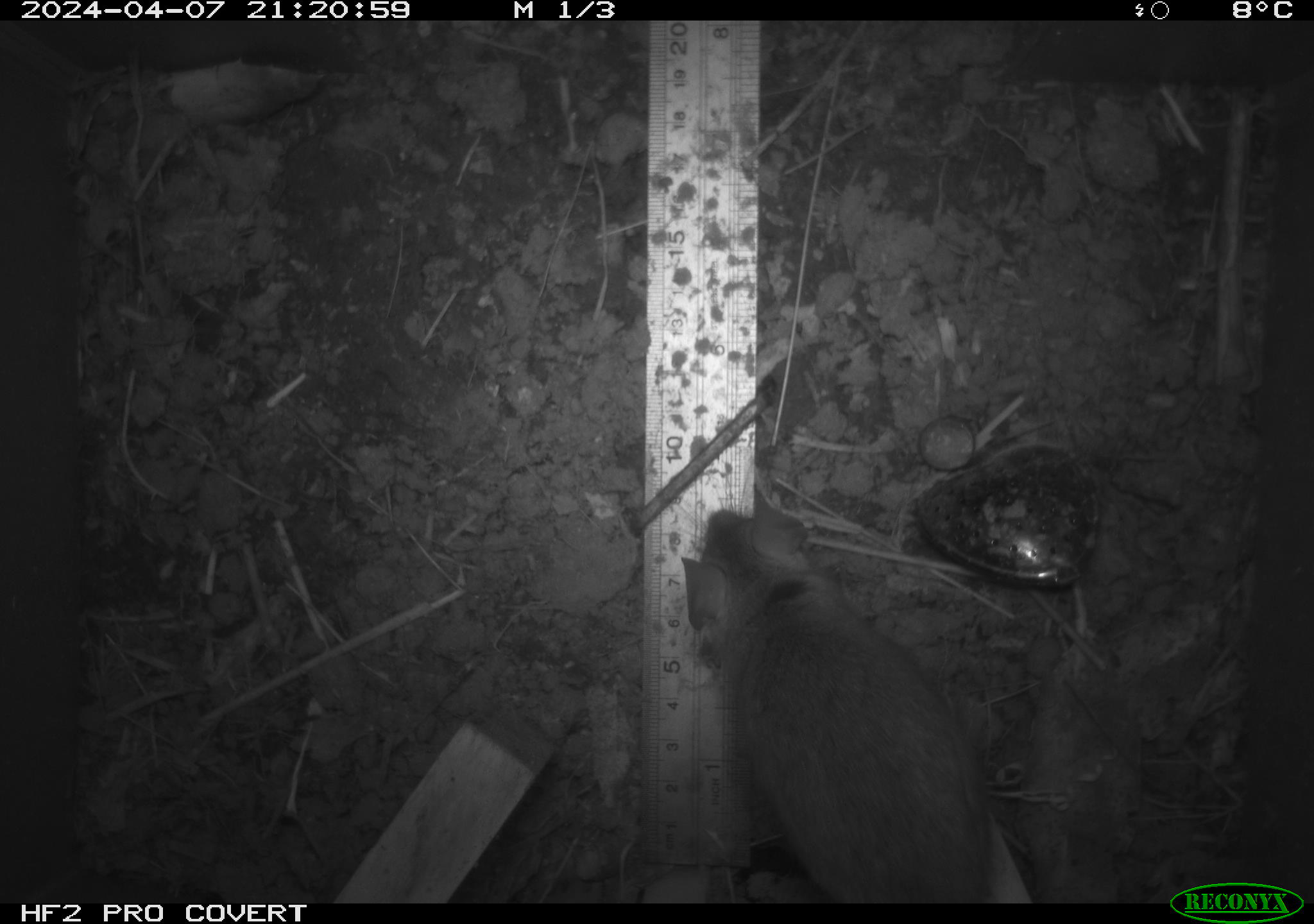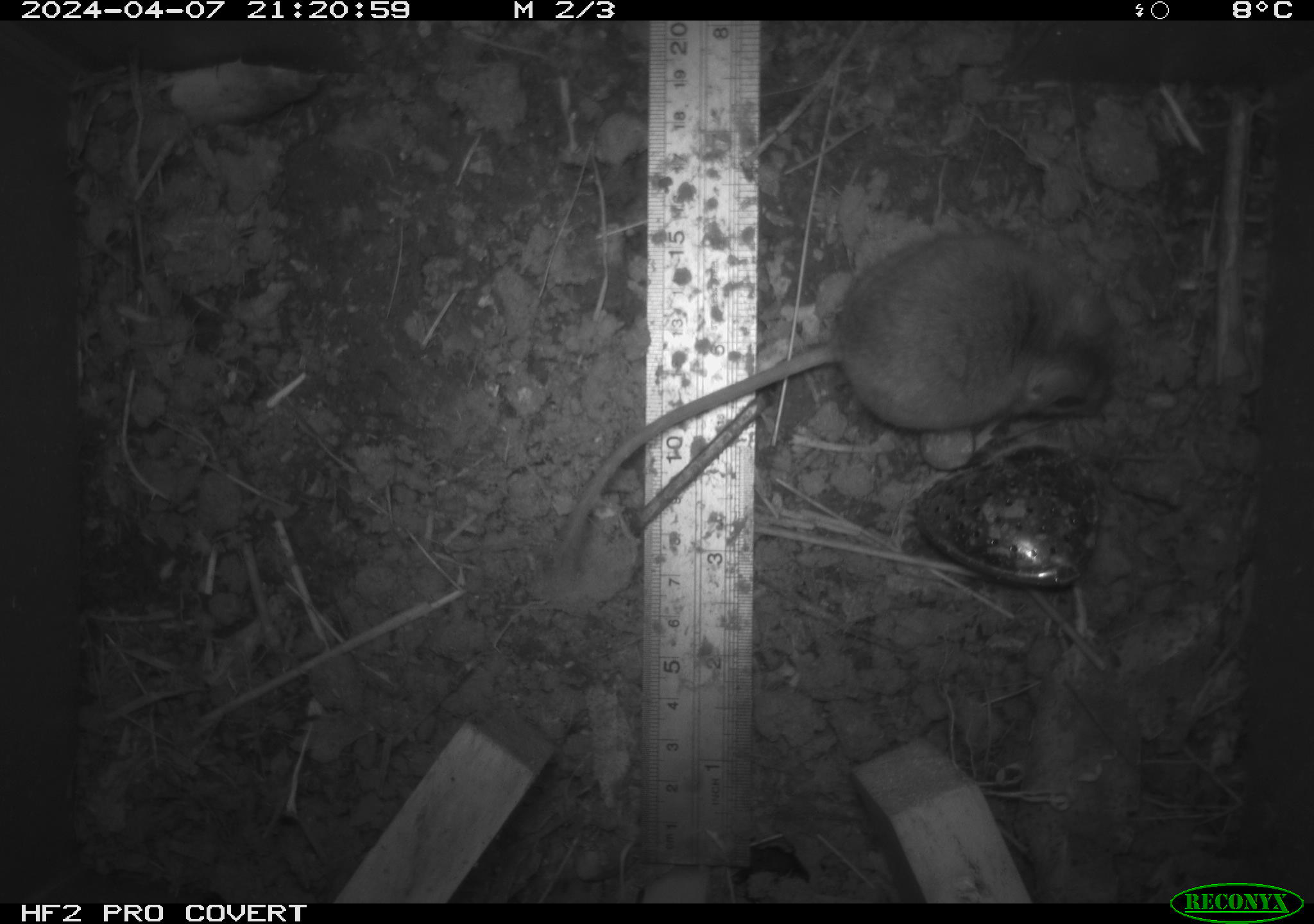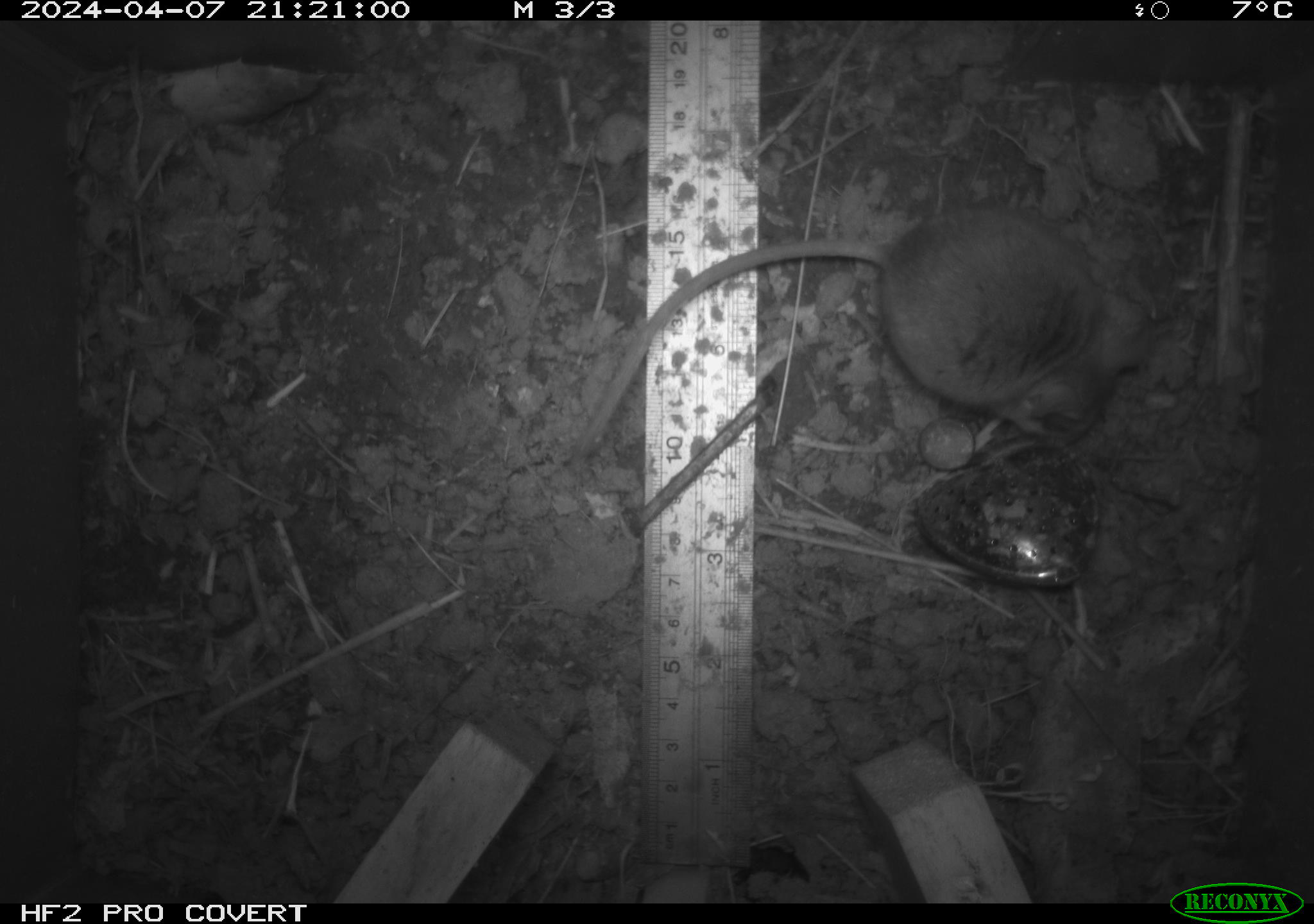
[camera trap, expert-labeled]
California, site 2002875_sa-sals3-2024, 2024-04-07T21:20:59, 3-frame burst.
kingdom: Animalia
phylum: Chordata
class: Mammalia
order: Rodentia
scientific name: Rodentia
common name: mouse species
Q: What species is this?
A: Mouse species (Rodentia).